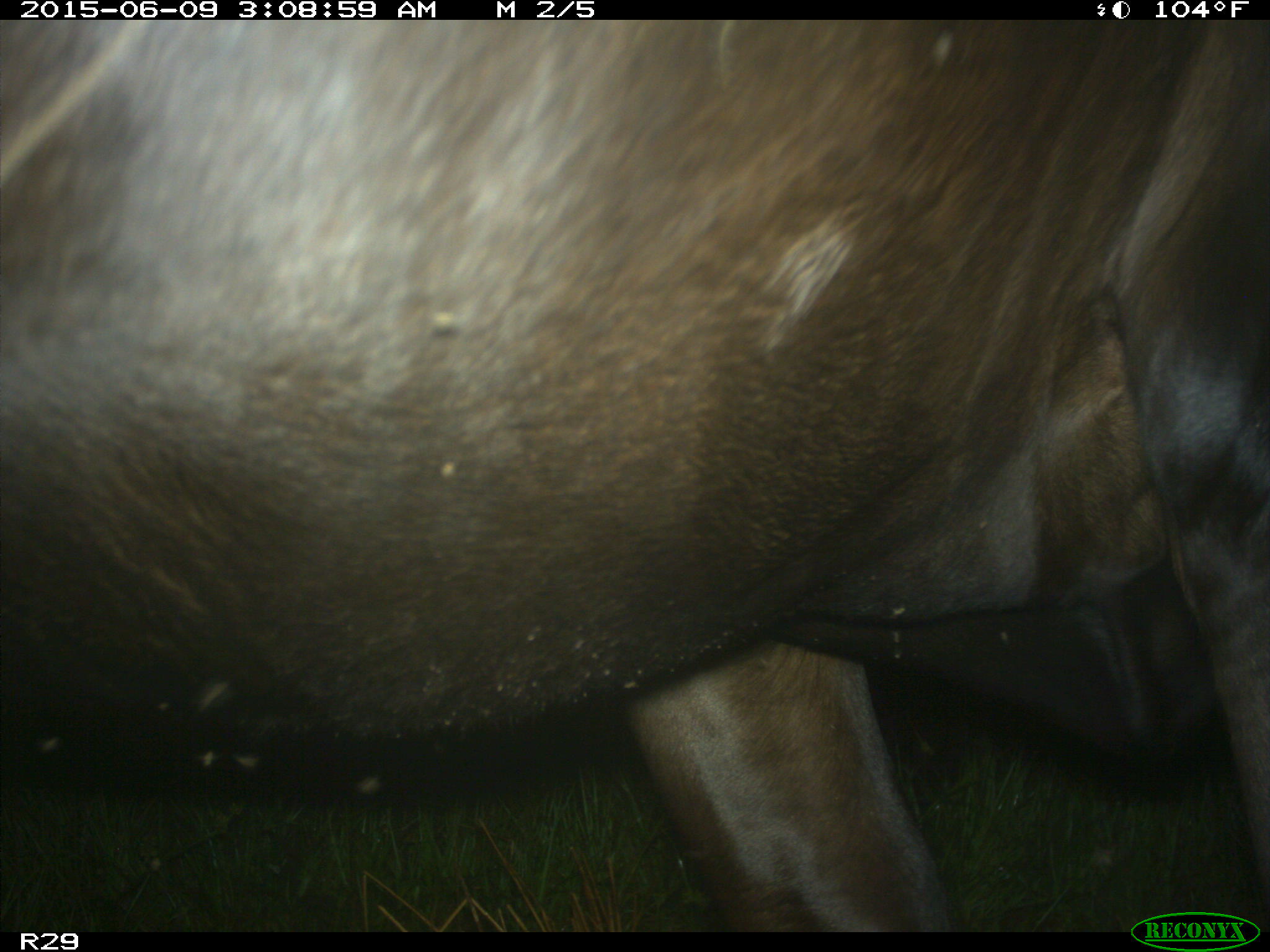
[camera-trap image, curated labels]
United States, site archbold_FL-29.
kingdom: Animalia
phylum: Chordata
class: Mammalia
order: Artiodactyla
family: Bovidae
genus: Bos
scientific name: Bos taurus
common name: domestic cow